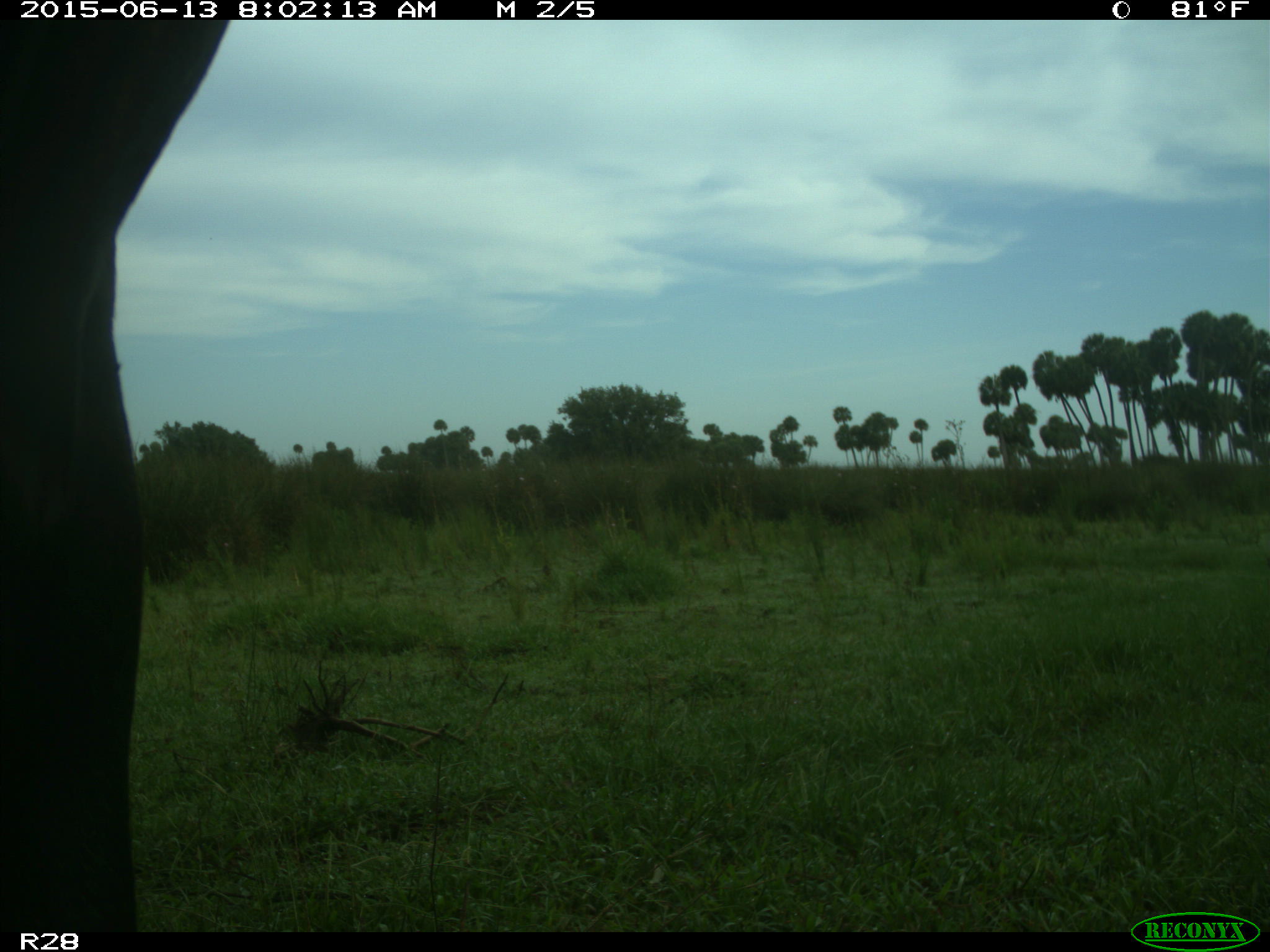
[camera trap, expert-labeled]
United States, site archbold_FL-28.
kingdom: Animalia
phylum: Chordata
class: Mammalia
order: Artiodactyla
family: Bovidae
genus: Bos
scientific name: Bos taurus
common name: domestic cow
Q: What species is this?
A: Bos taurus (domestic cow).